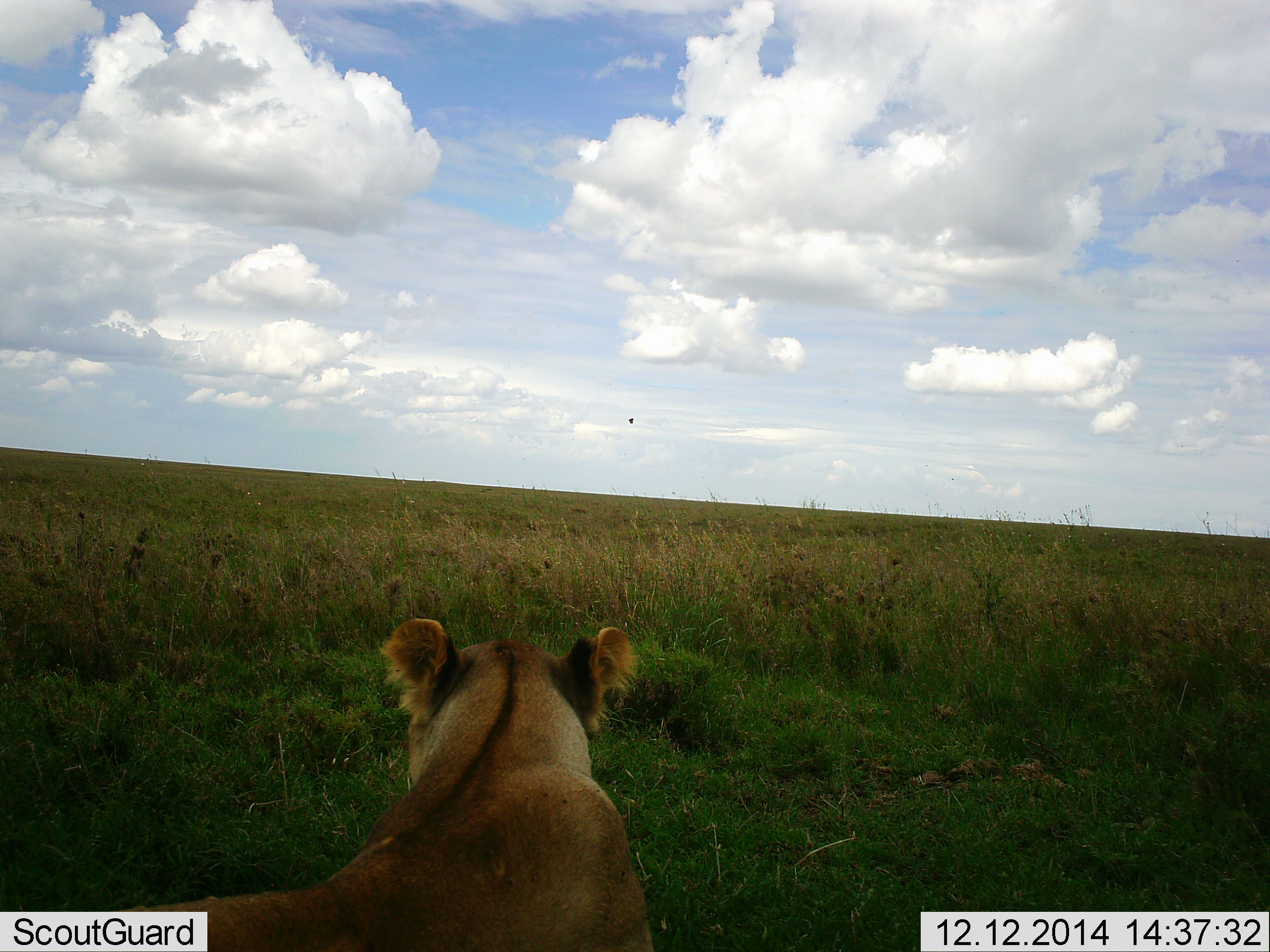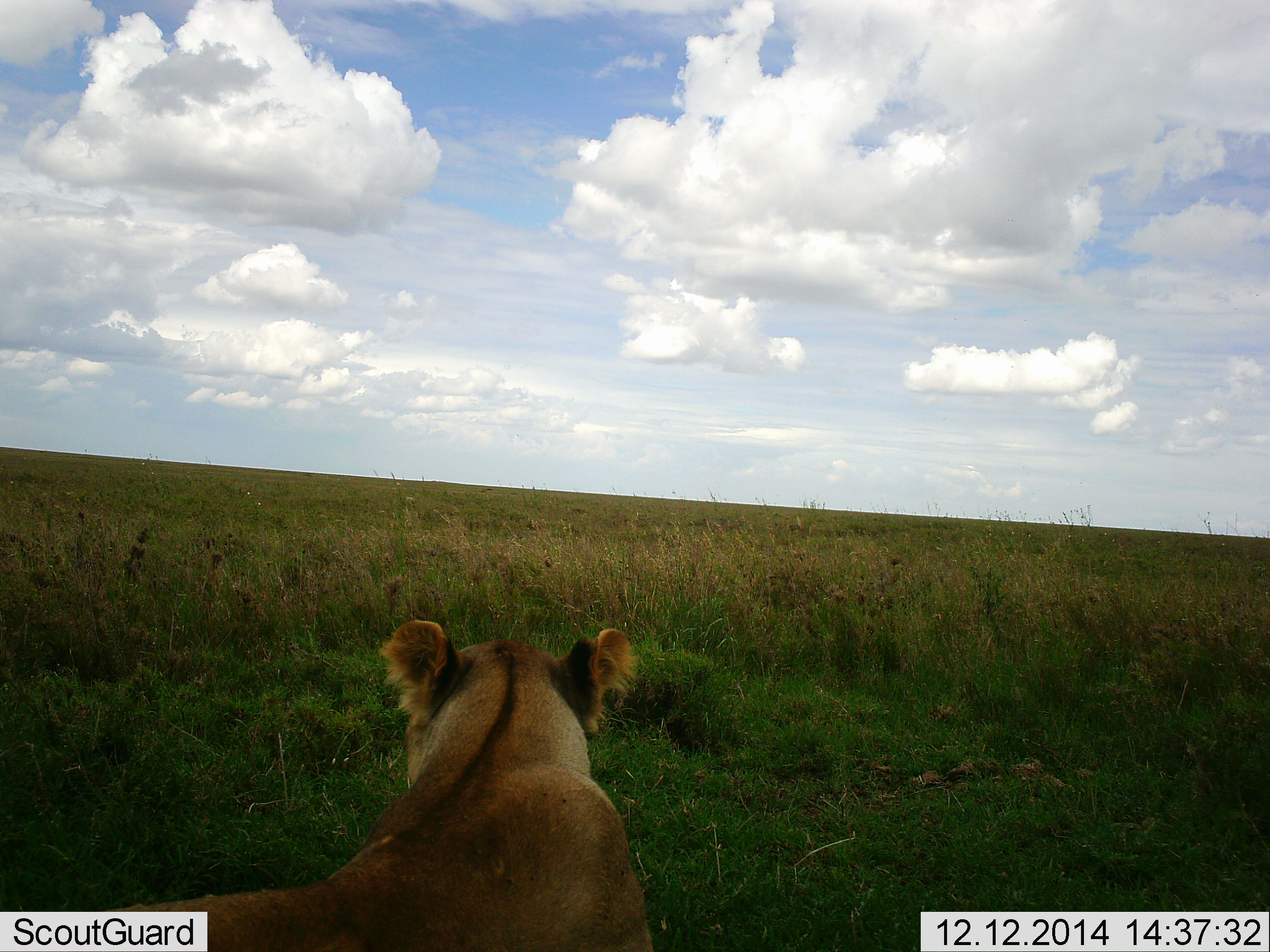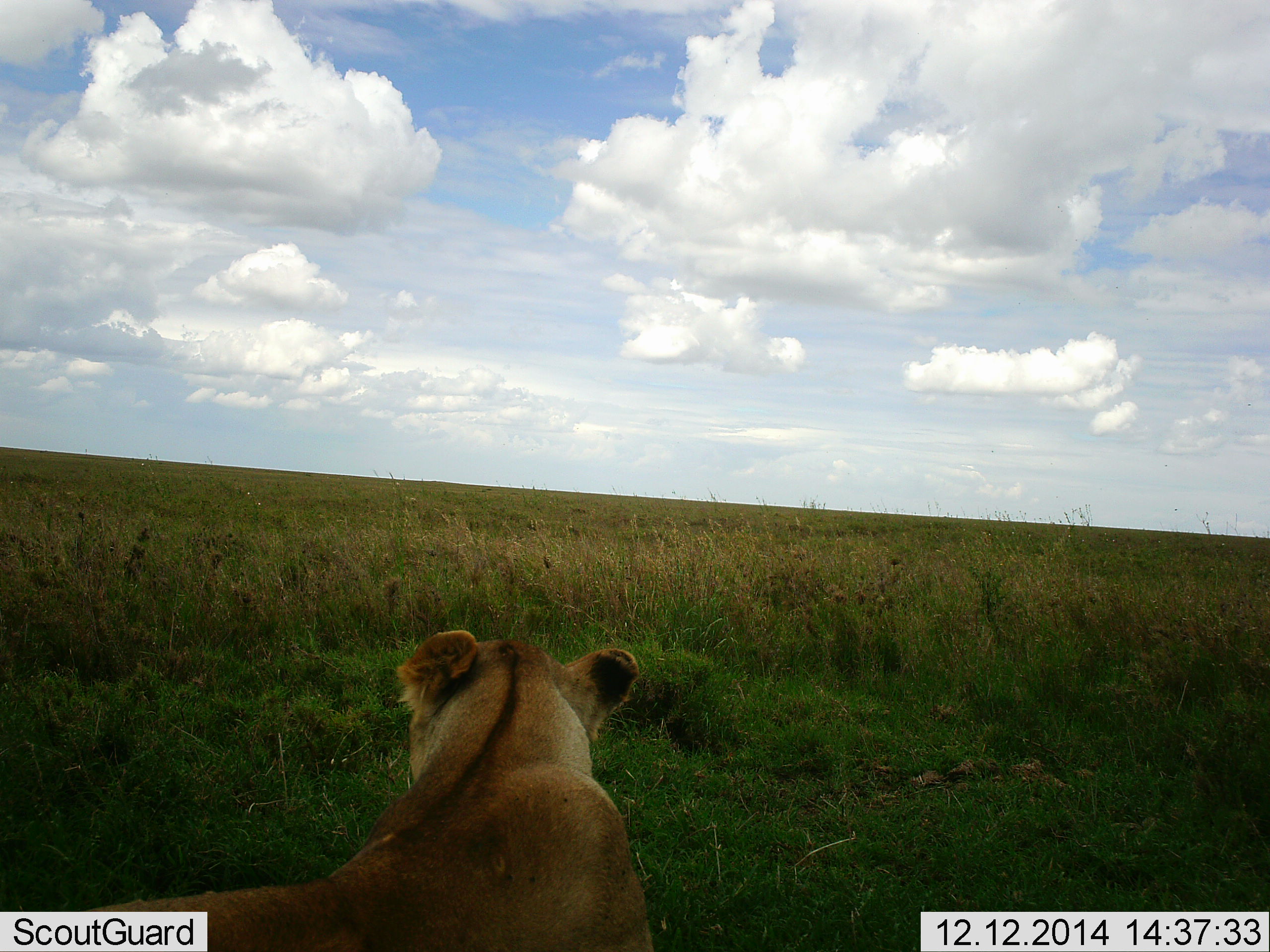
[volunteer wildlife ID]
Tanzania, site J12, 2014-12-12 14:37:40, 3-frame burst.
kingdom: Animalia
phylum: Chordata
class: Mammalia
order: Carnivora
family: Felidae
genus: Panthera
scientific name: Panthera leo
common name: lion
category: lionfemale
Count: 1.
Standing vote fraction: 9%.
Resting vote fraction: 91%.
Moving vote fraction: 0%.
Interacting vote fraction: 0%.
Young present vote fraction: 0%.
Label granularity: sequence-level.